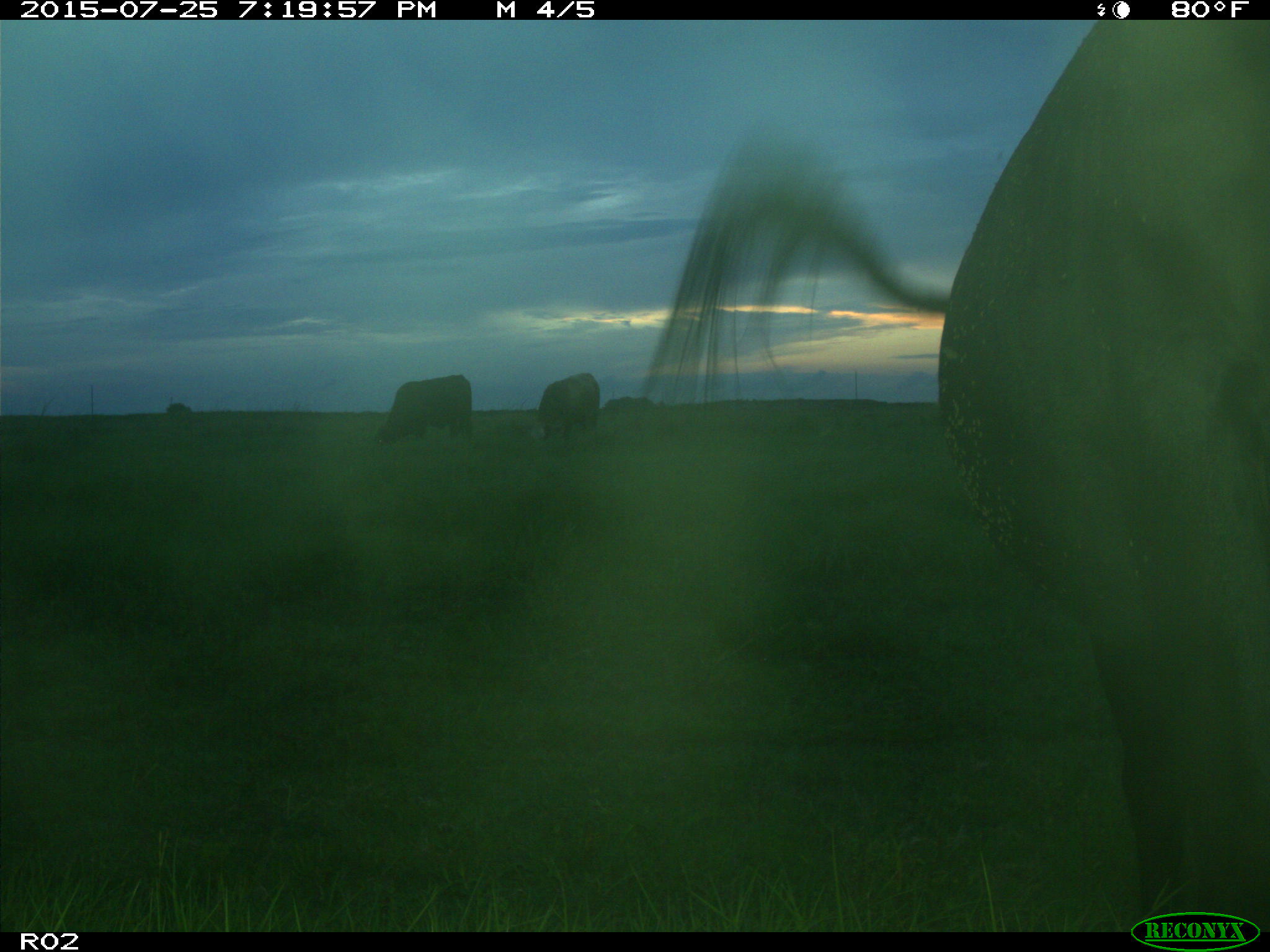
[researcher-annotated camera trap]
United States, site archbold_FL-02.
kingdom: Animalia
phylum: Chordata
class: Mammalia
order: Artiodactyla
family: Bovidae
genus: Bos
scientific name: Bos taurus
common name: domestic cow